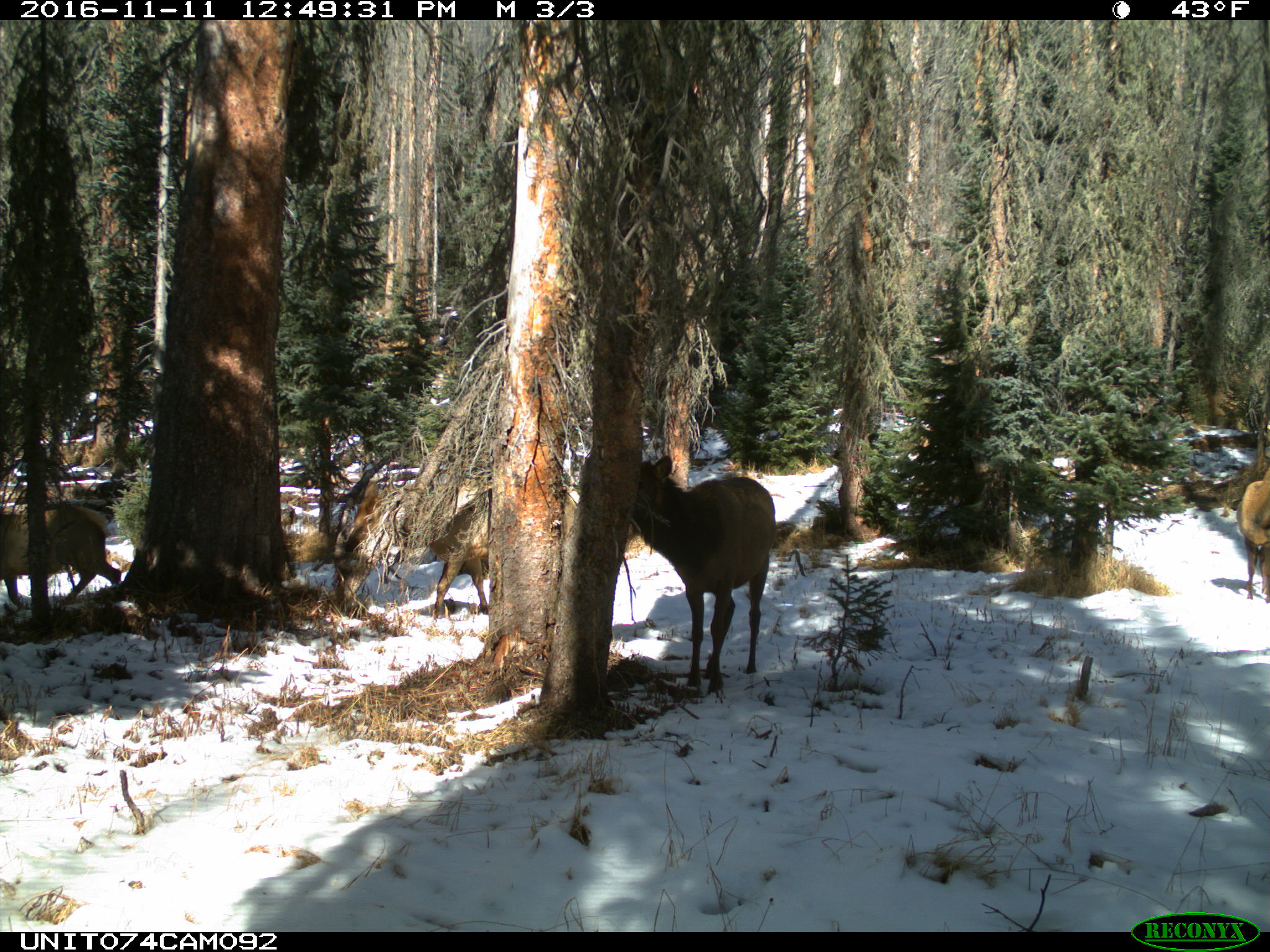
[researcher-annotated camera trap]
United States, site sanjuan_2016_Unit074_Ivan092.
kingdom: Animalia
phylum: Chordata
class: Mammalia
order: Artiodactyla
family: Cervidae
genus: Cervus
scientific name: Cervus elaphus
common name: red deer